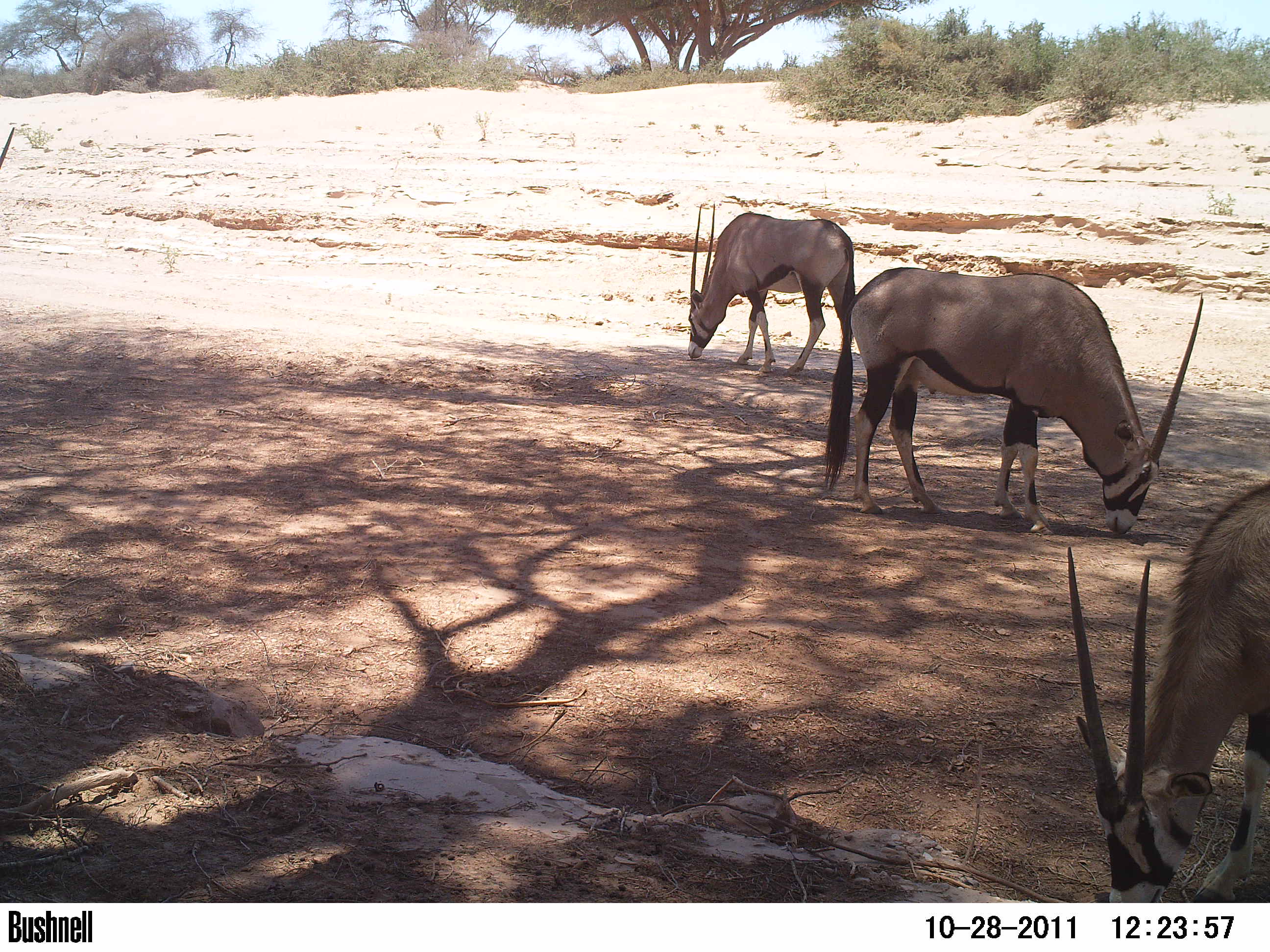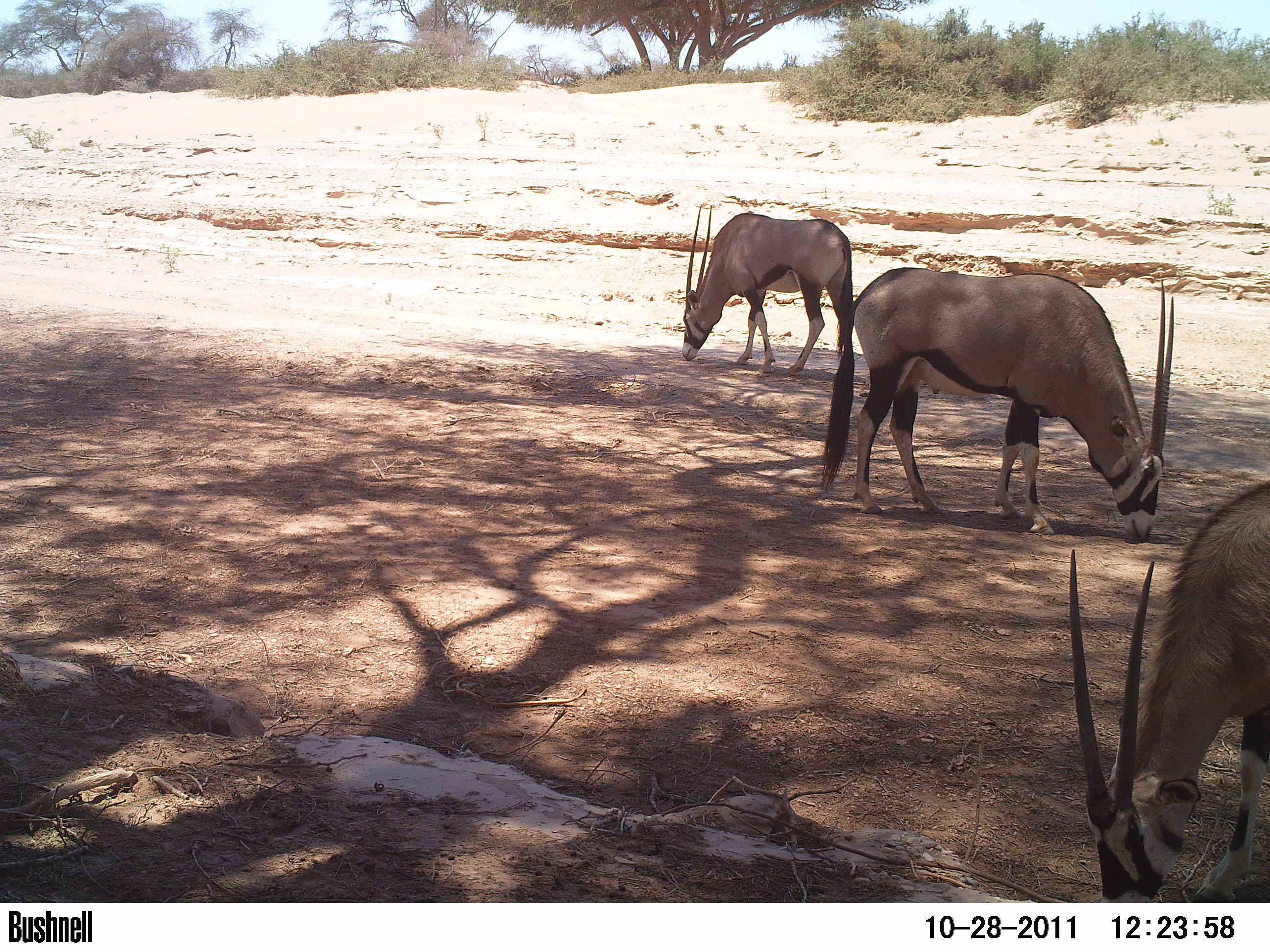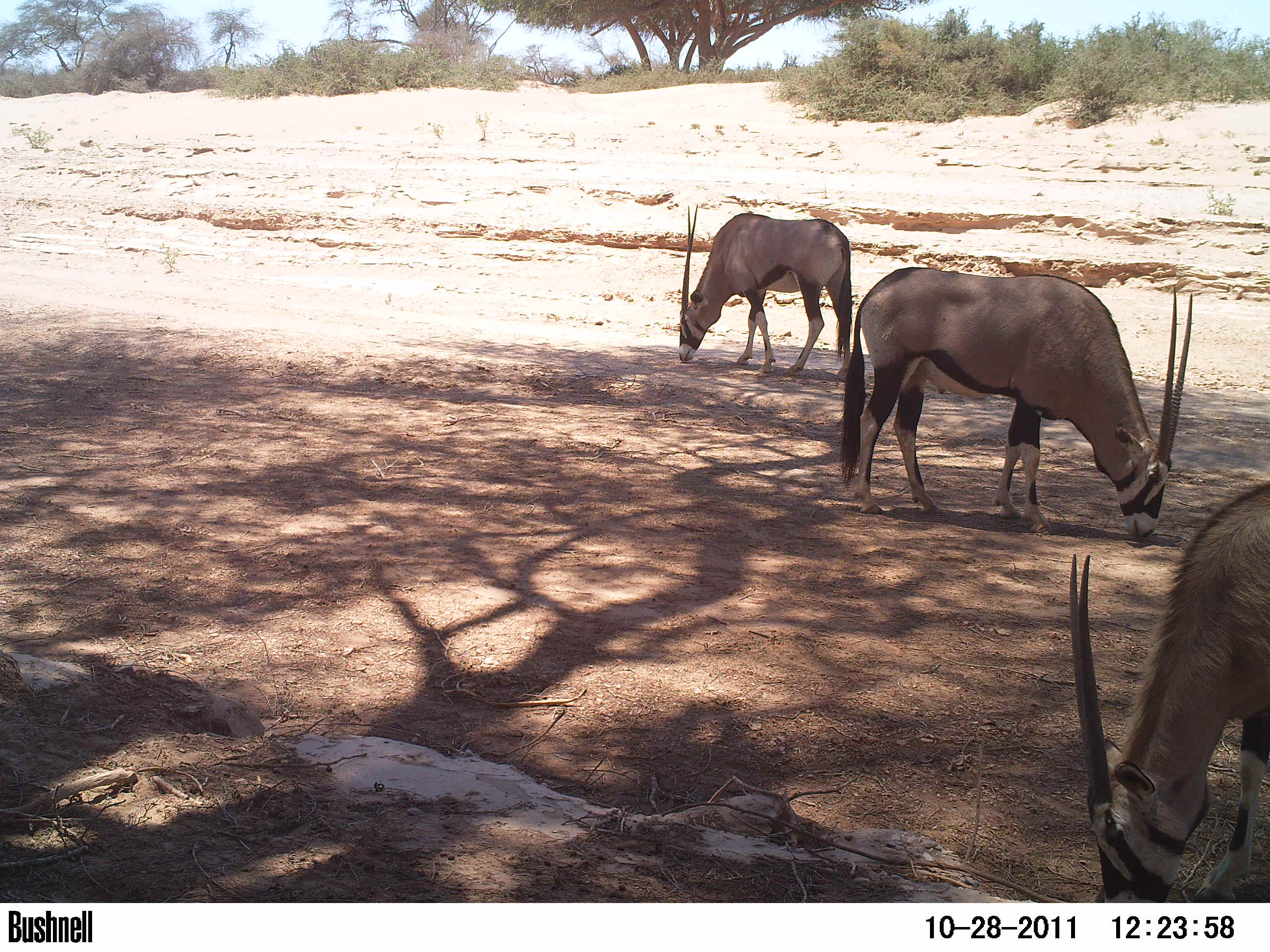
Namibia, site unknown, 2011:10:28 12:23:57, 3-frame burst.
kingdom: Animalia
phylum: Chordata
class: Mammalia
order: Artiodactyla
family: Bovidae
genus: Oryx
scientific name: Oryx gazella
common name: gemsbok